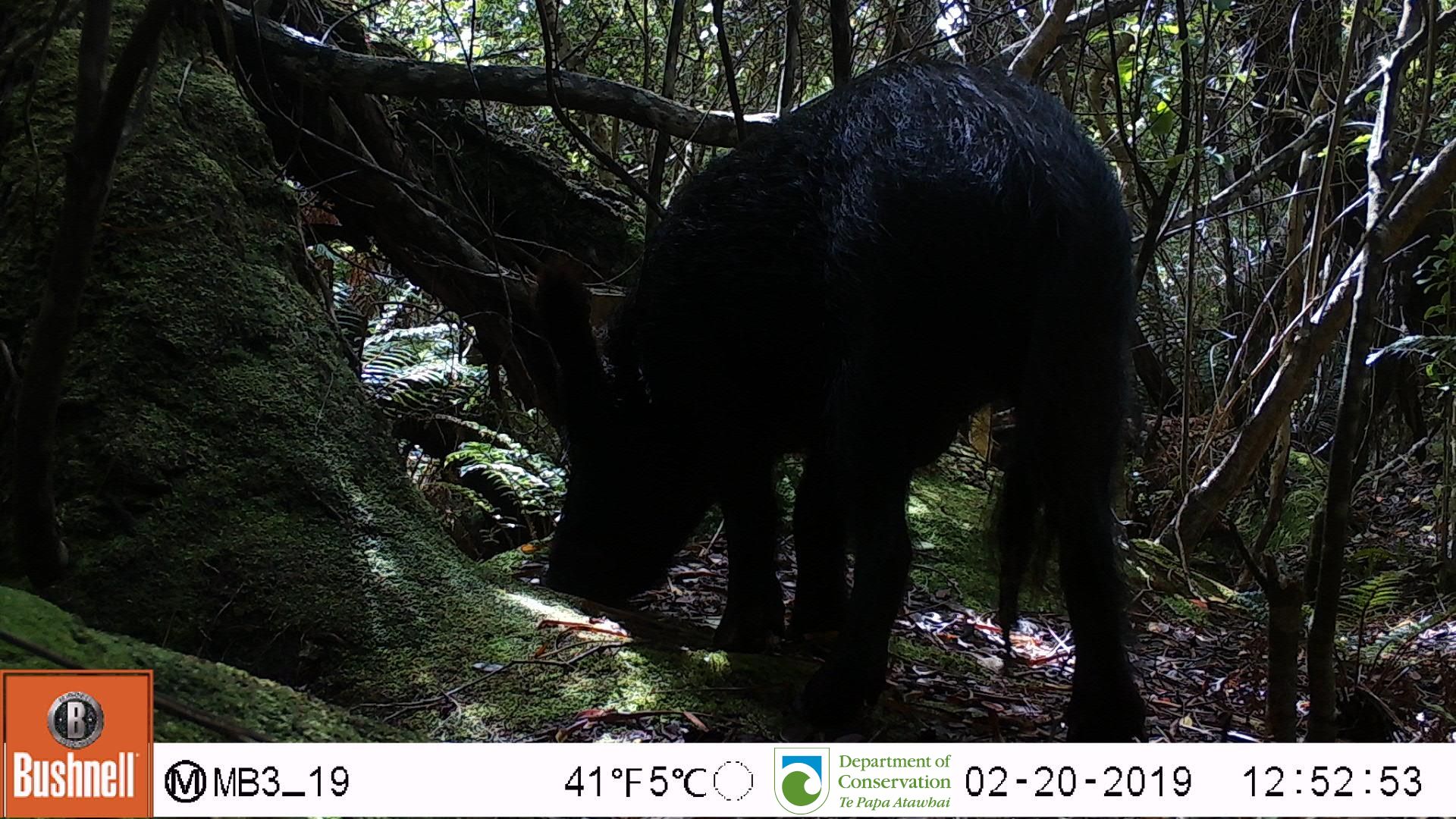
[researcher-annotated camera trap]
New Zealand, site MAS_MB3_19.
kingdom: Animalia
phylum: Chordata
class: Mammalia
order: Artiodactyla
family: Suidae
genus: Sus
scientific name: Sus scrofa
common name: pig